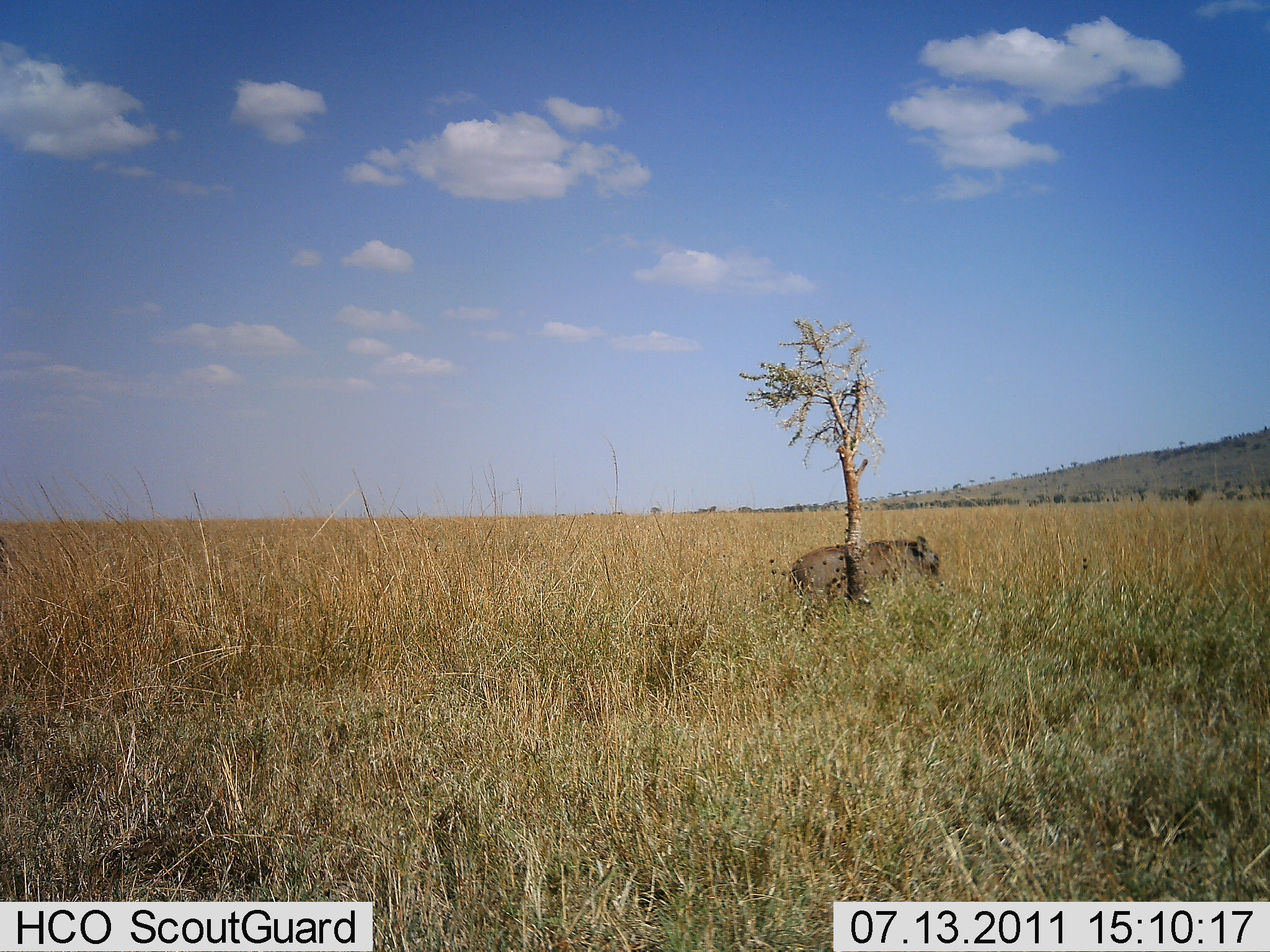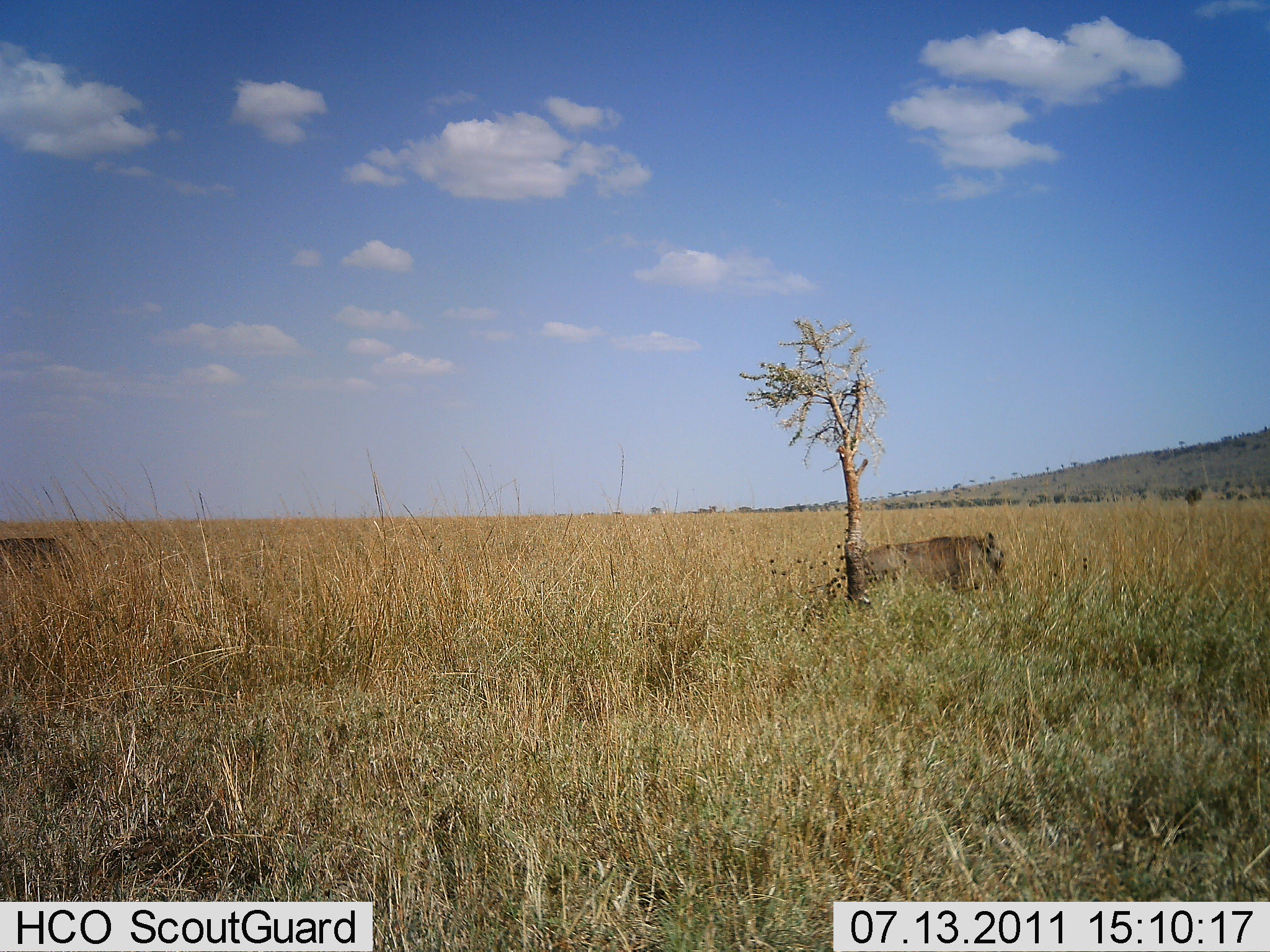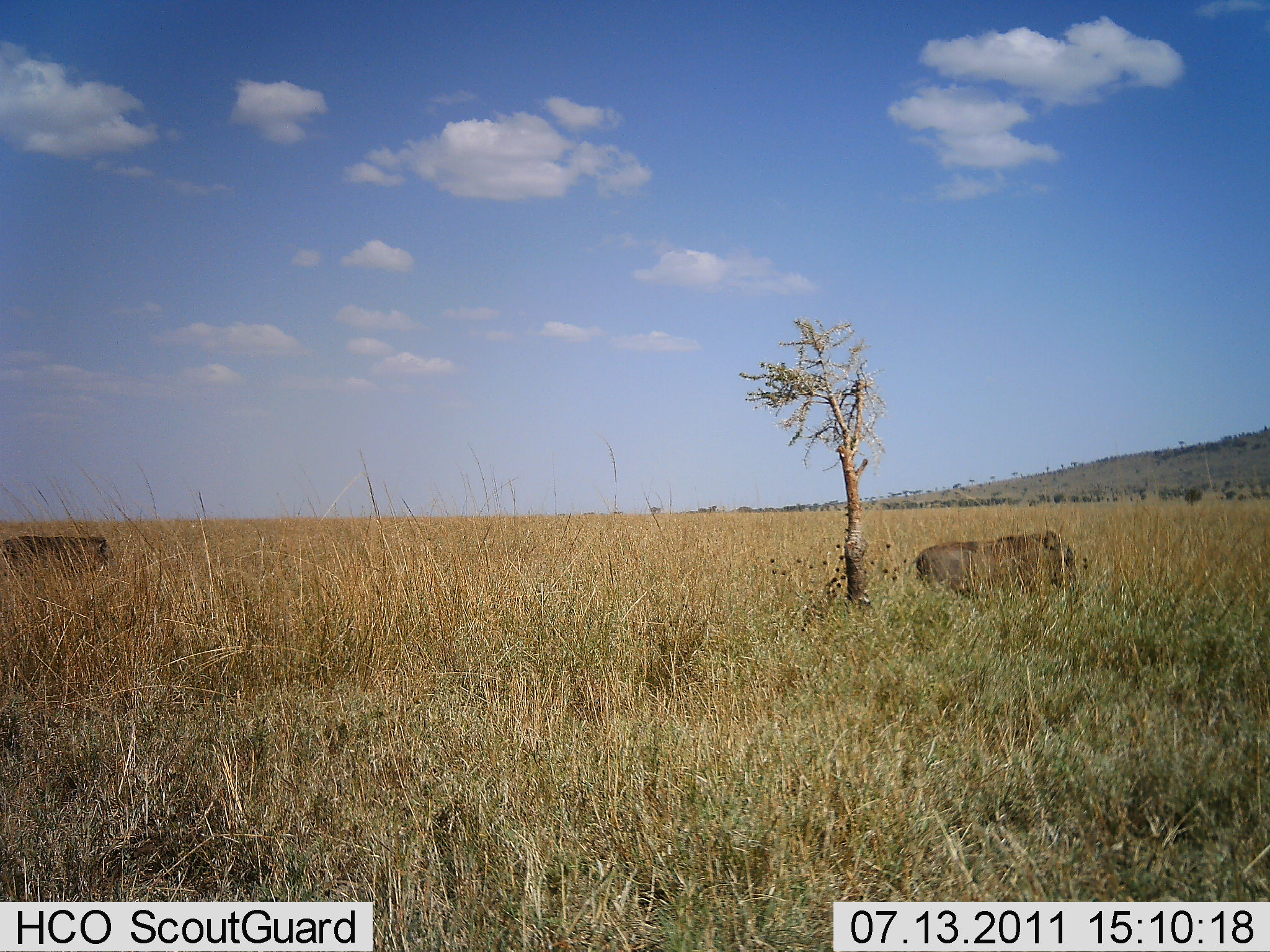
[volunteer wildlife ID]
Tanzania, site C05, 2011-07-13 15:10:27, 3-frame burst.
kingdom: Animalia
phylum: Chordata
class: Mammalia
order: Artiodactyla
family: Suidae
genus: Phacochoerus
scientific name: Phacochoerus africanus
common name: warthog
Warthog (Phacochoerus africanus), count 2. Behavior (volunteer vote fractions): standing 0%, resting 0%, moving 100%, interacting 0%. Young present (vote fraction): 0%. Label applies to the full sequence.